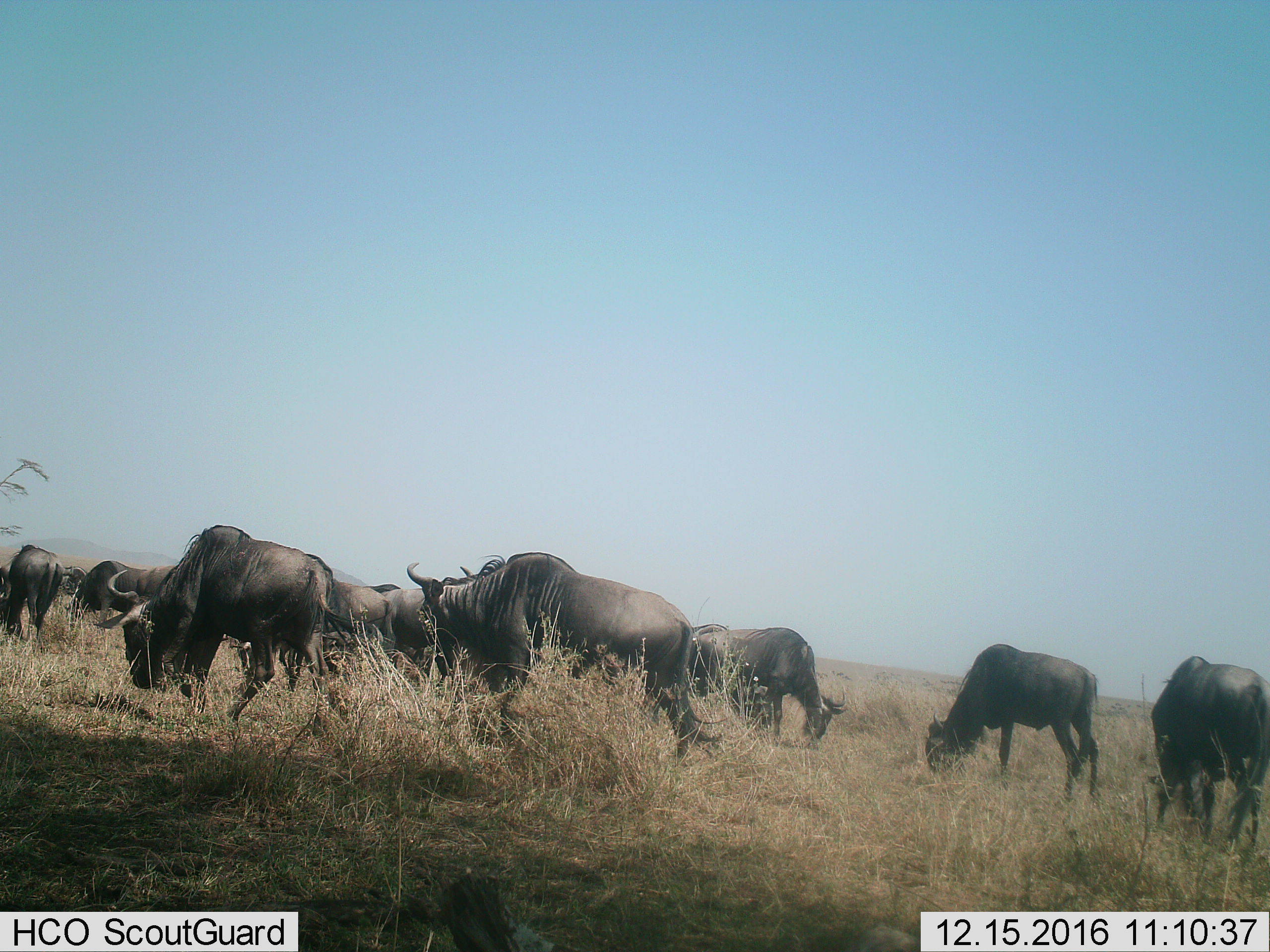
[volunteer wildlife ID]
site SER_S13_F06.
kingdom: Animalia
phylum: Chordata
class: Mammalia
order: Artiodactyla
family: Bovidae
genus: Connochaetes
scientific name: Connochaetes taurinus taurinus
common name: blue wildebeest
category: wildebeestblue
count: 10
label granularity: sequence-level